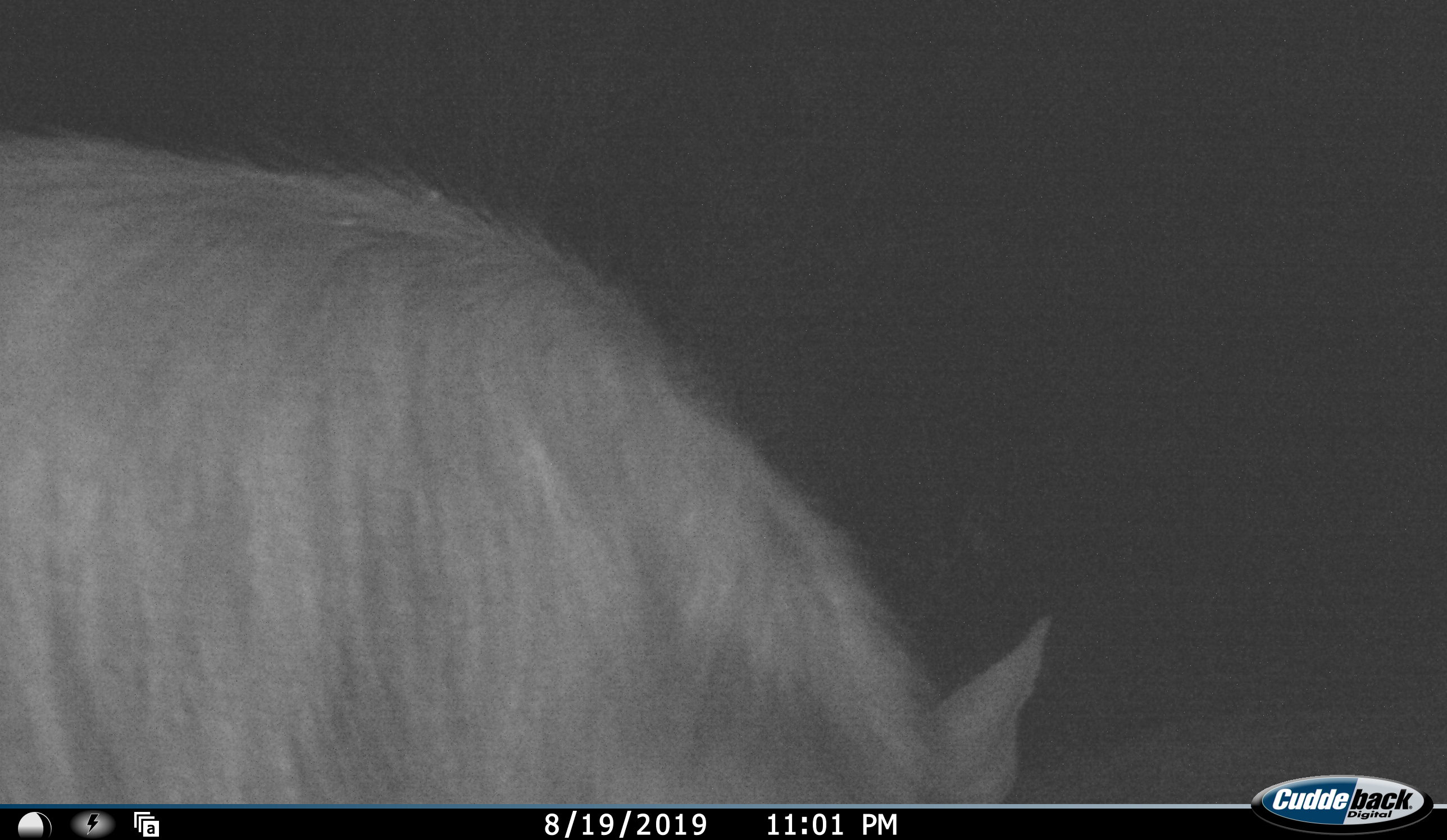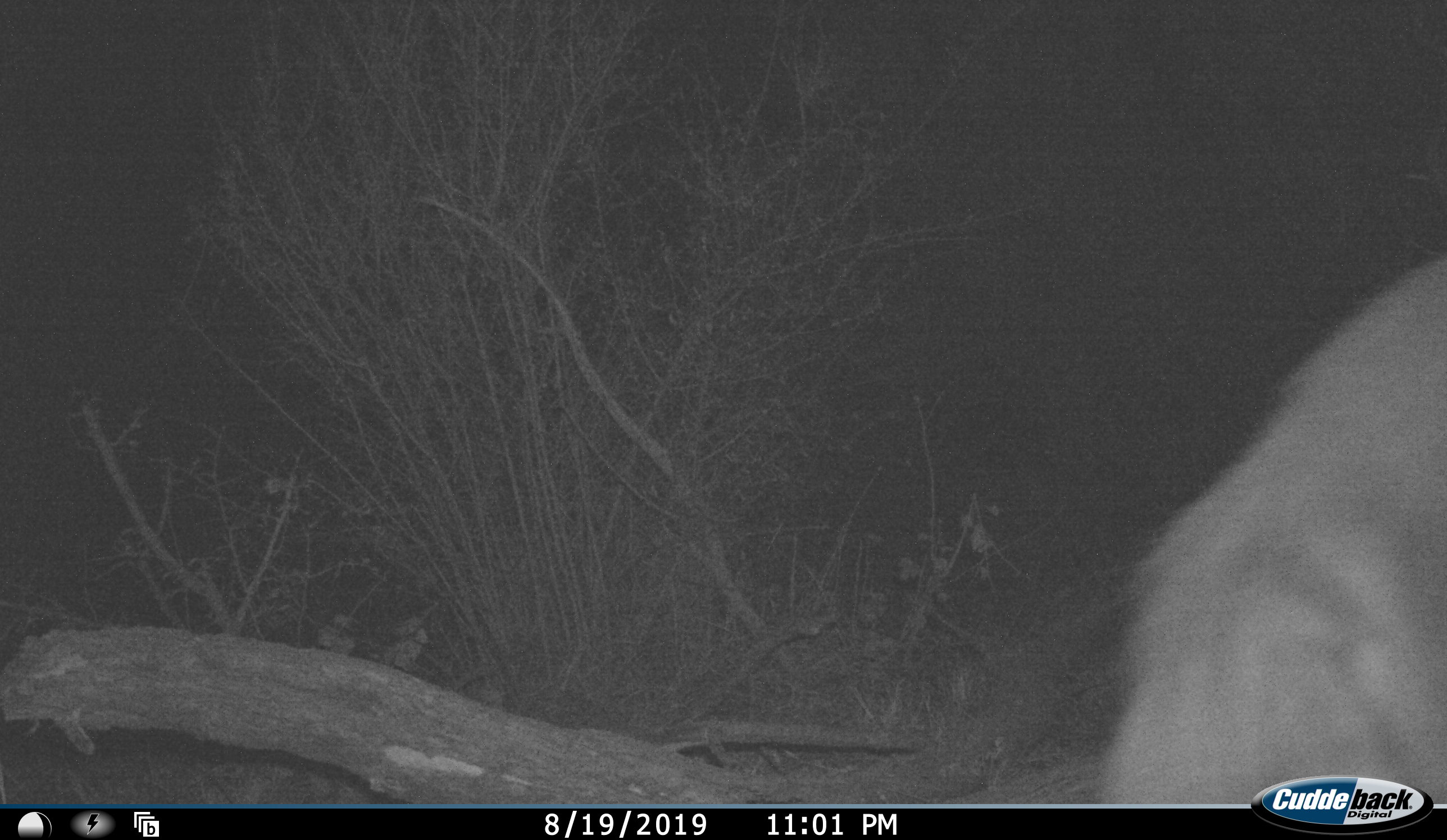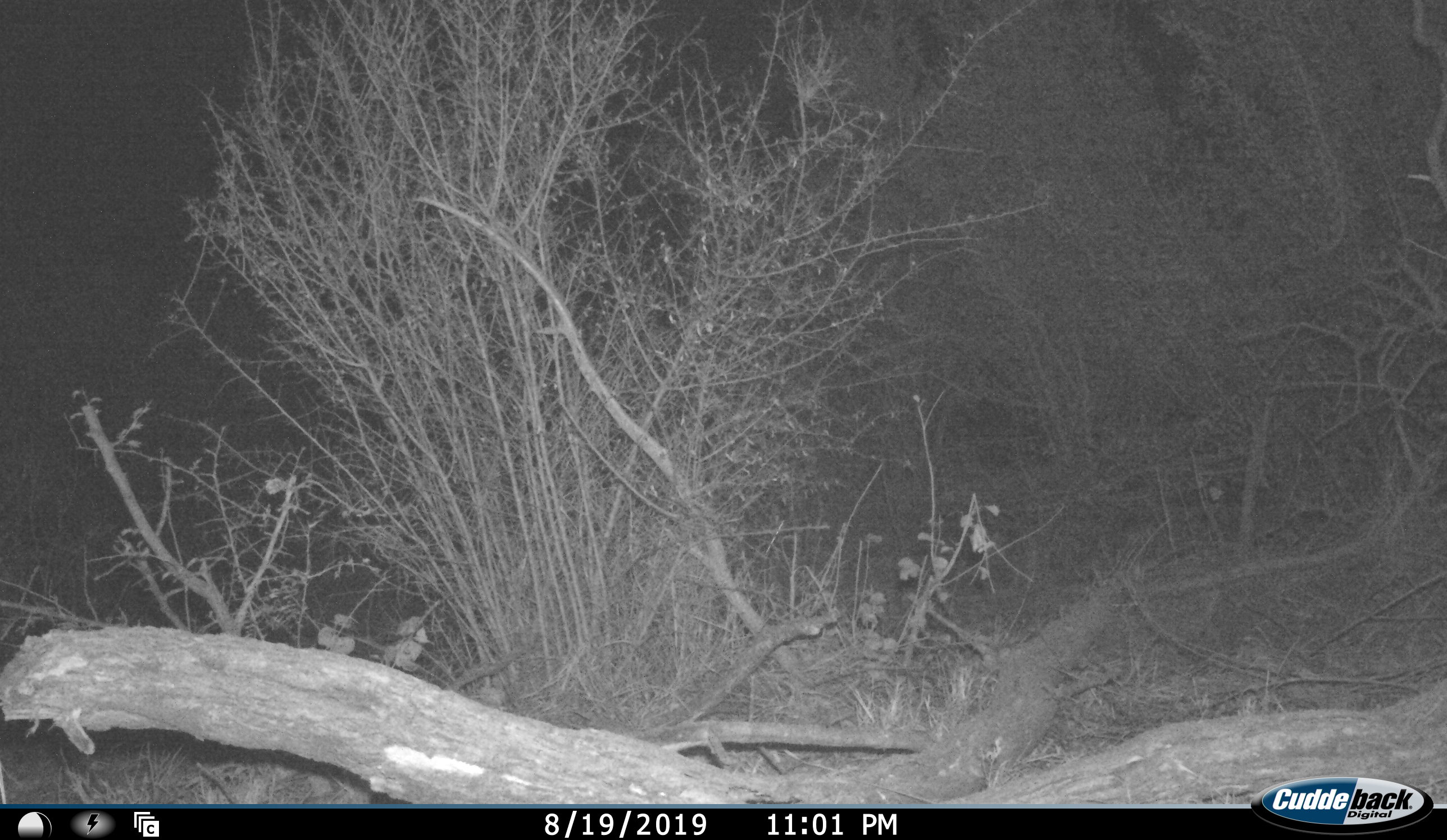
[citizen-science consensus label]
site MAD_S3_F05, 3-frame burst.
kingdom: Animalia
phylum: Chordata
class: Mammalia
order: Carnivora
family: Hyaenidae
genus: Parahyaena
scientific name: Parahyaena brunnea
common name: brown hyena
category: hyenabrown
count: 1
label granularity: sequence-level